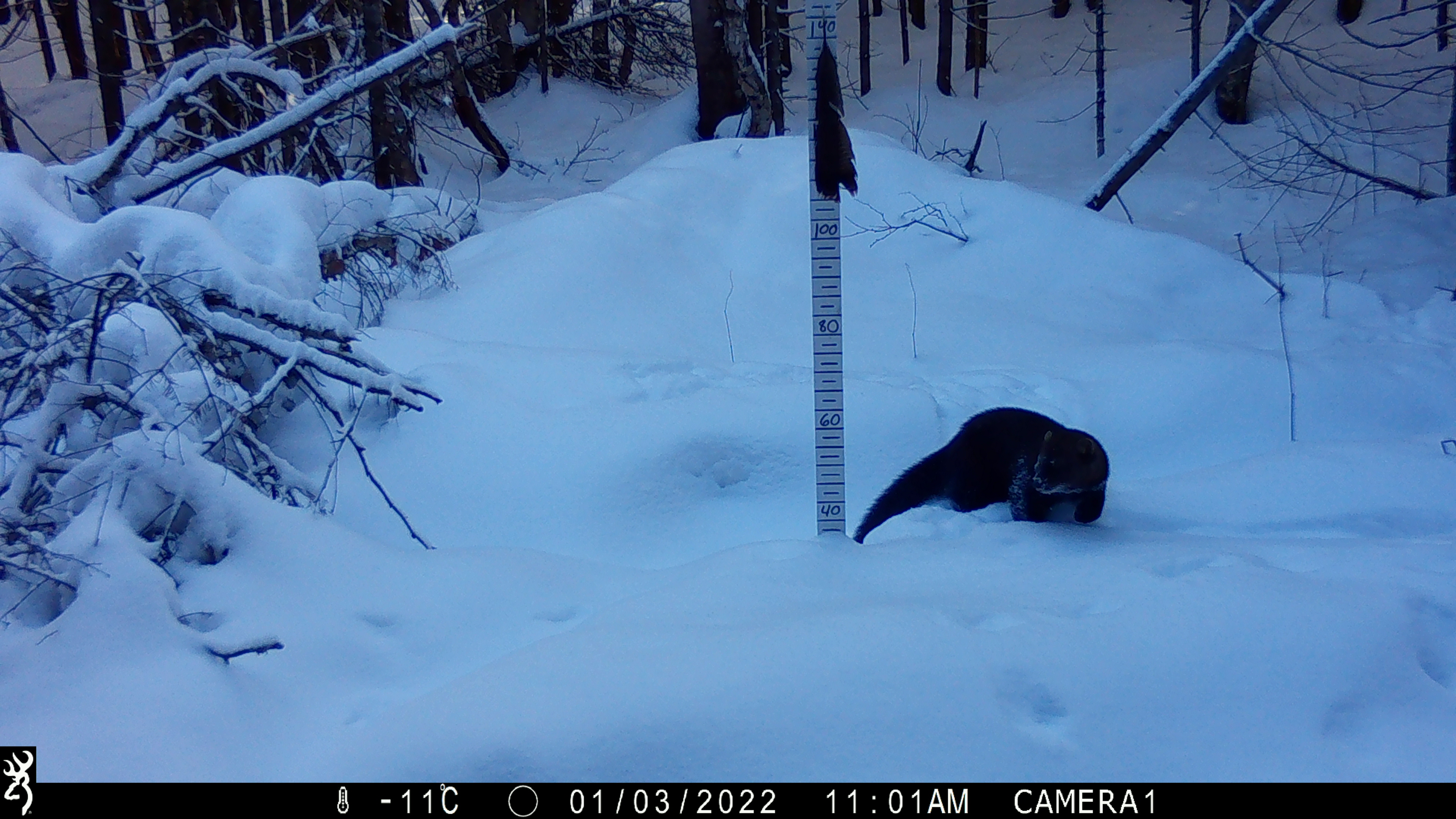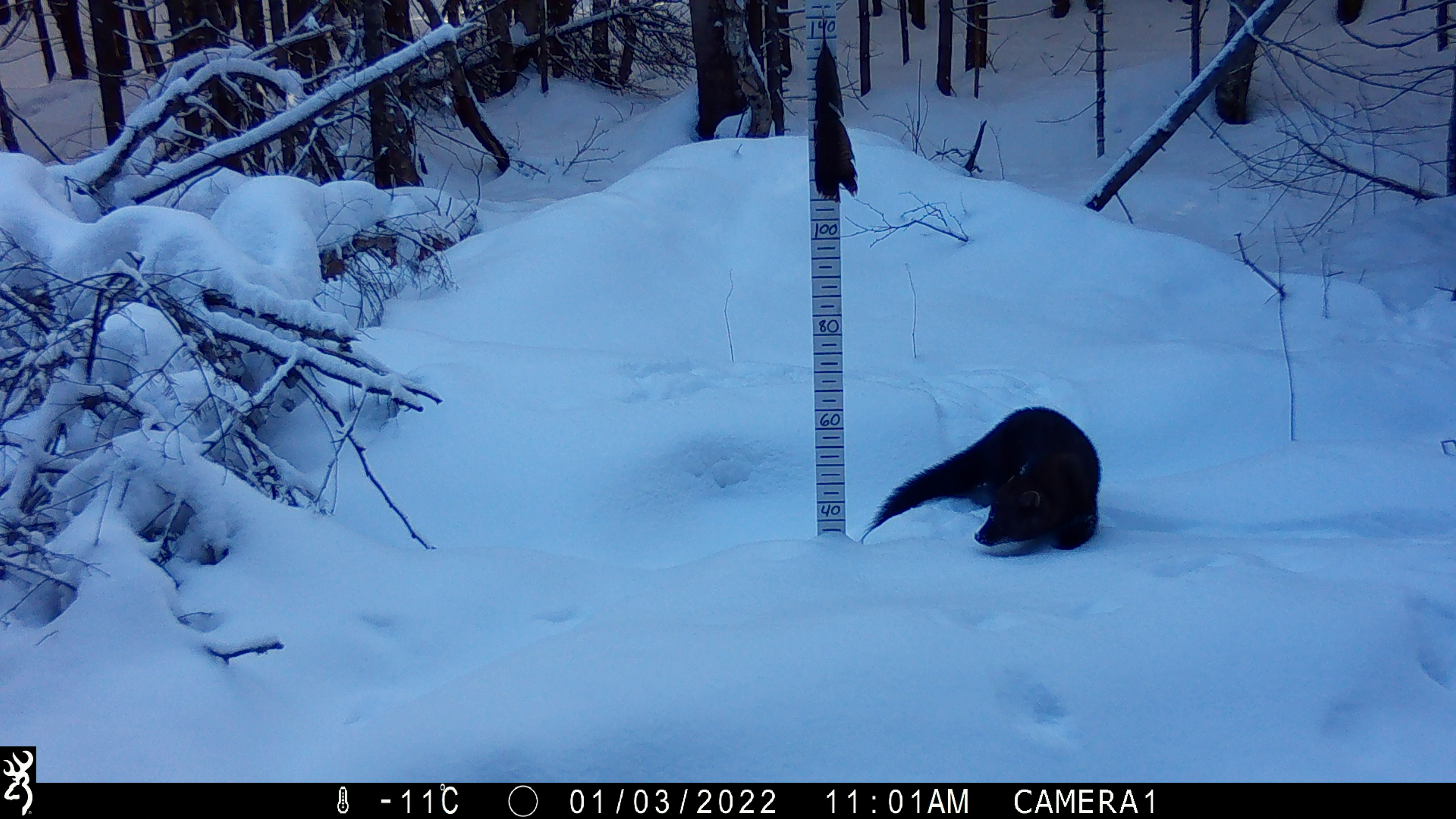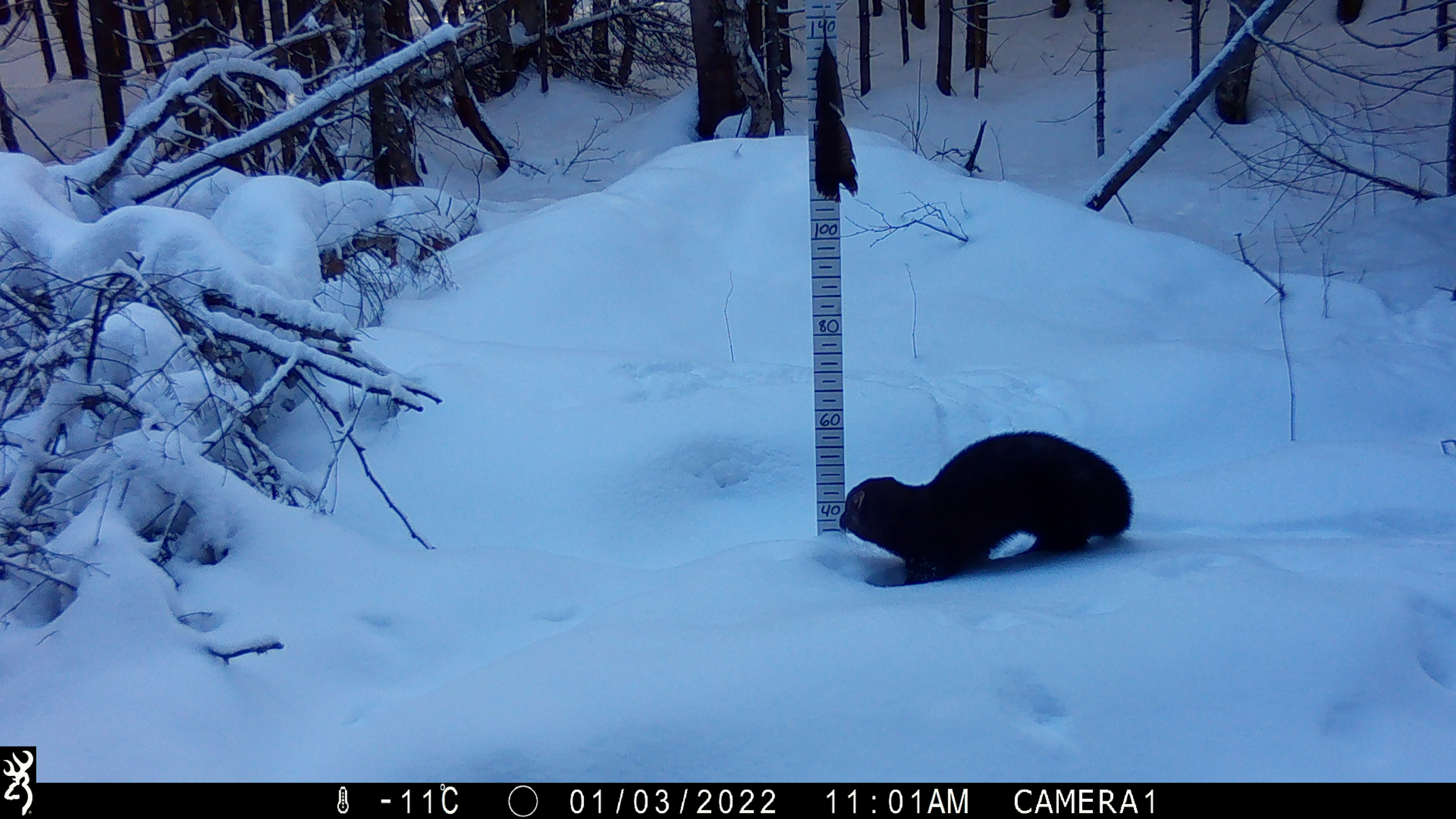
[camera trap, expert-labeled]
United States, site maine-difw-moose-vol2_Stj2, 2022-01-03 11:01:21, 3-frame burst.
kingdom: Animalia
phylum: Chordata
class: Mammalia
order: Carnivora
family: Mustelidae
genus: Pekania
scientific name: Pekania pennanti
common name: fisher